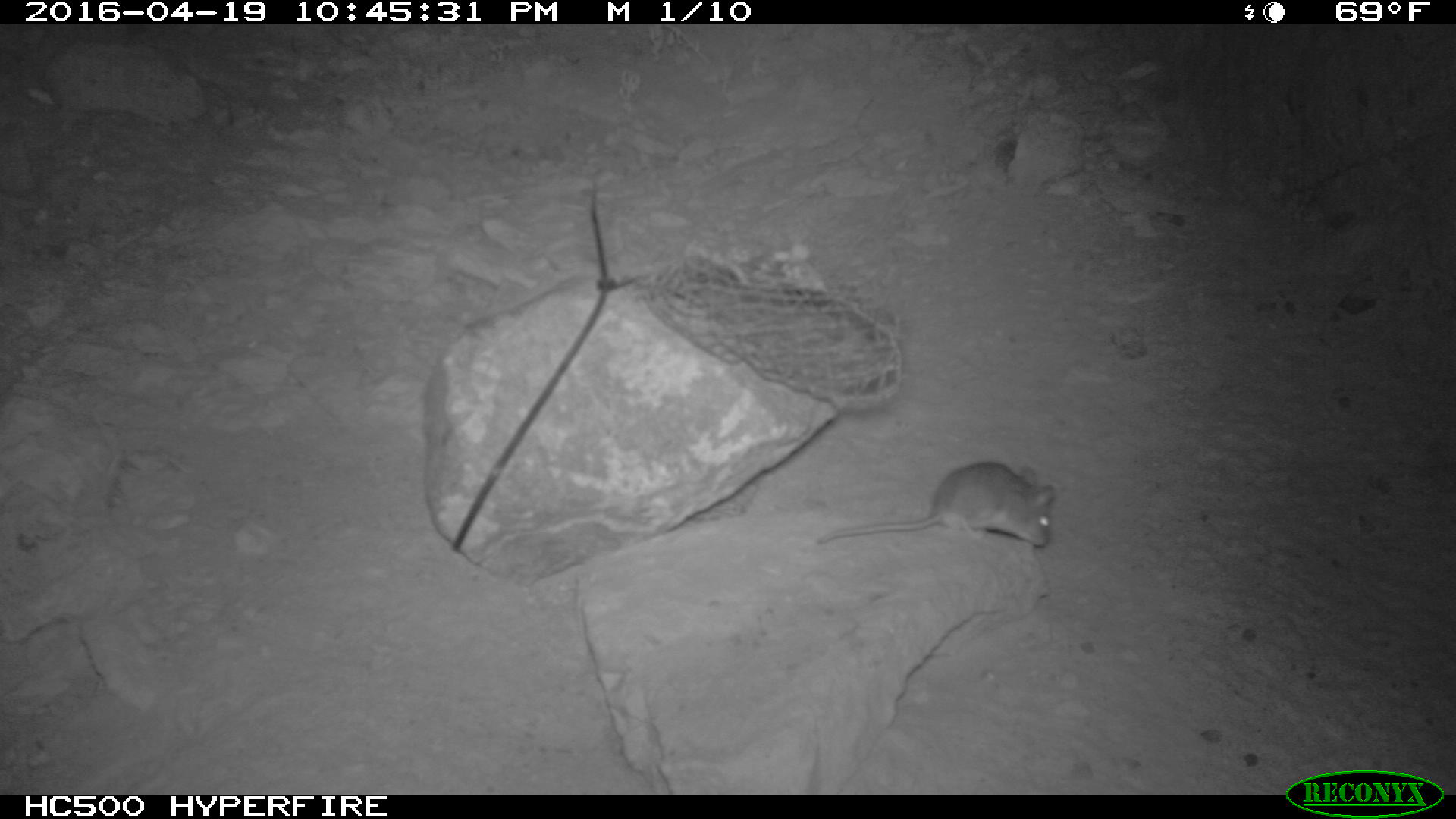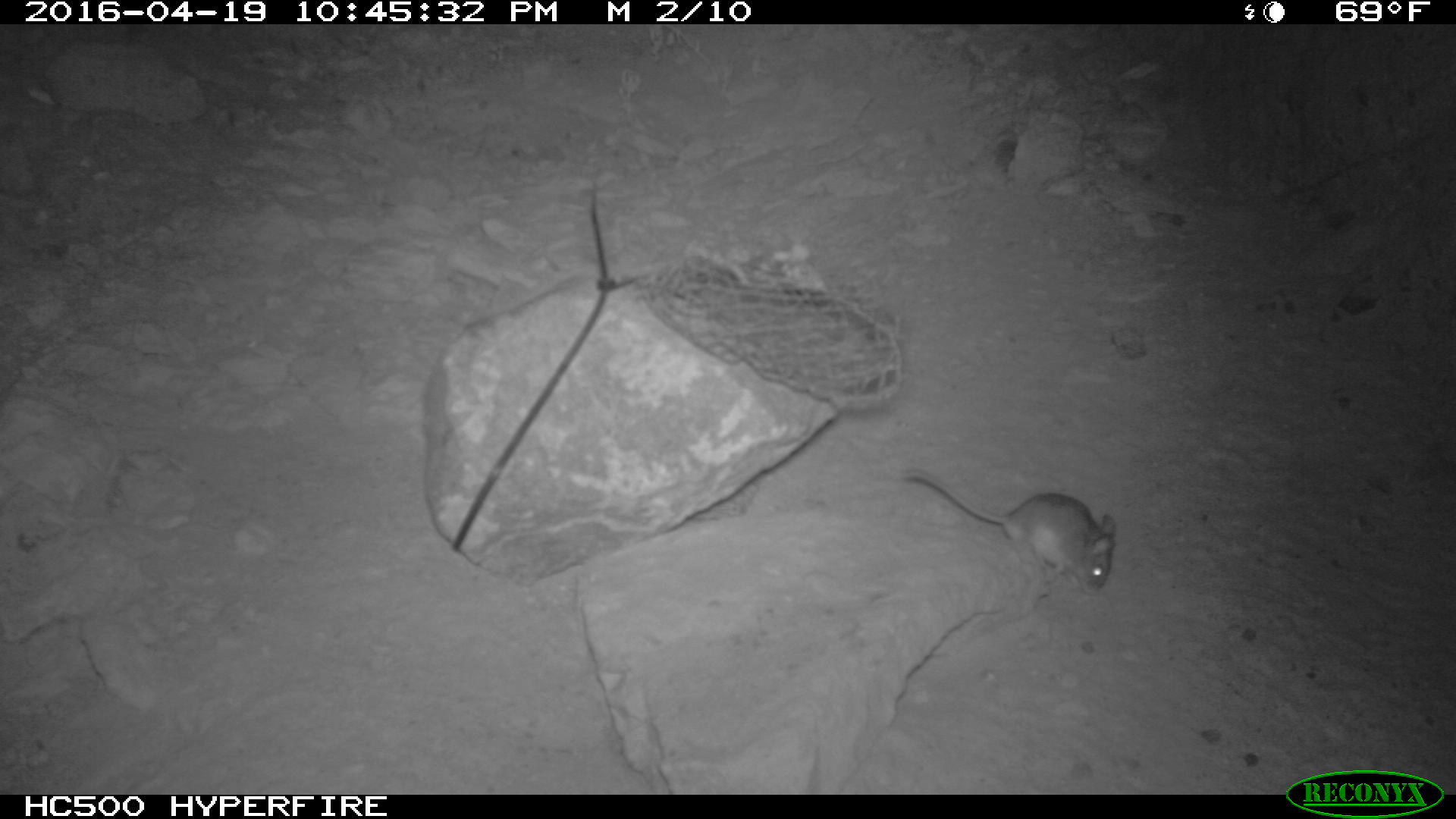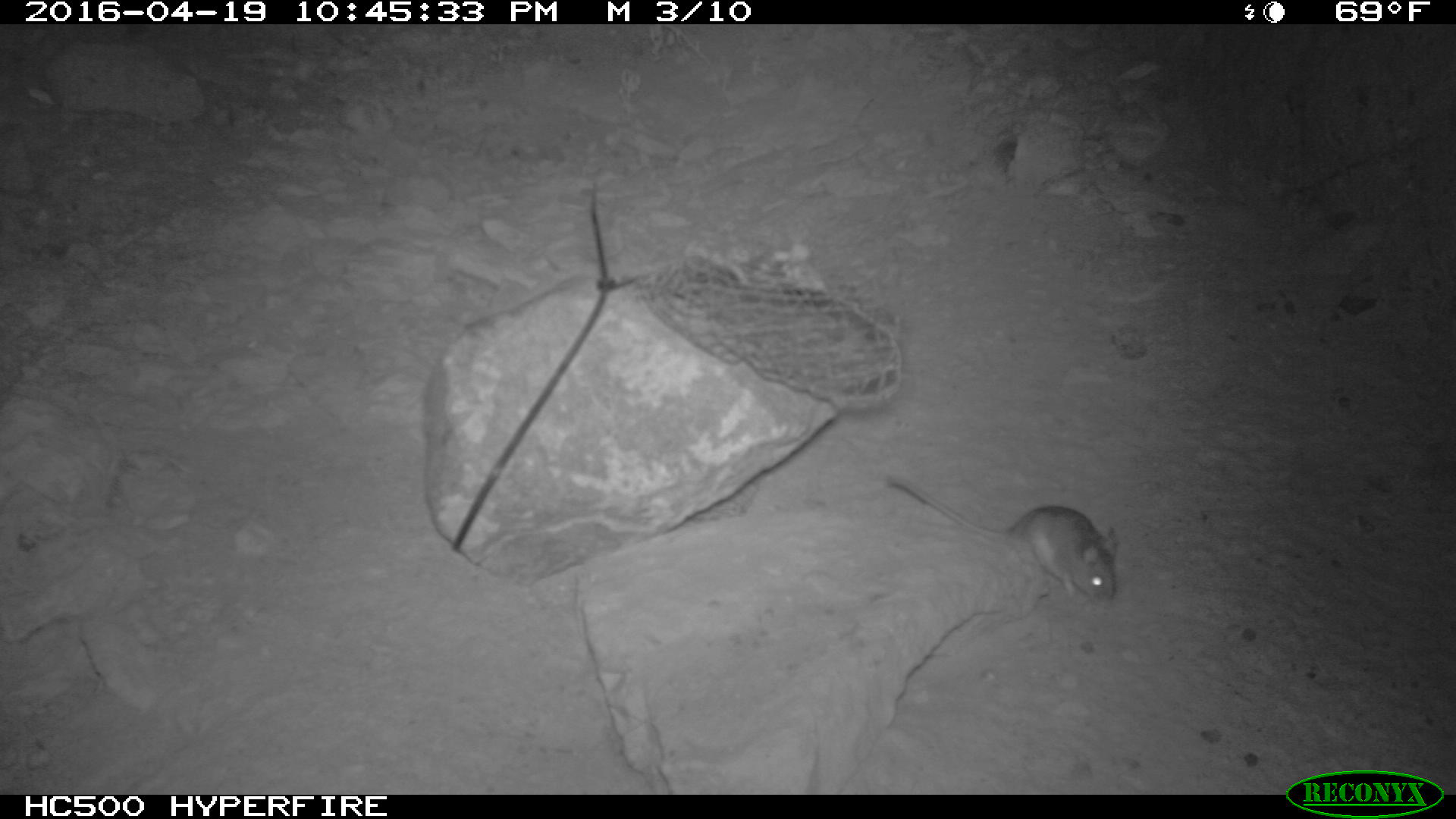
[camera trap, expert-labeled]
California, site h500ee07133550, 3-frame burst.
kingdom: Animalia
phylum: Chordata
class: Mammalia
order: Rodentia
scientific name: Rodentia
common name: rodent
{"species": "rodent (Rodentia)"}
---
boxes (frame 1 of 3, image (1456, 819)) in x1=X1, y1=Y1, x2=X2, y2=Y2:
rodent: x1=817, y1=461, x2=1054, y2=545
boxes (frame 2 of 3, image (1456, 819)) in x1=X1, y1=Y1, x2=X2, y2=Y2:
rodent: x1=899, y1=468, x2=1114, y2=595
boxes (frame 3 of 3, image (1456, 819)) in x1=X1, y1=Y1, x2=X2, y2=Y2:
rodent: x1=881, y1=472, x2=1116, y2=610